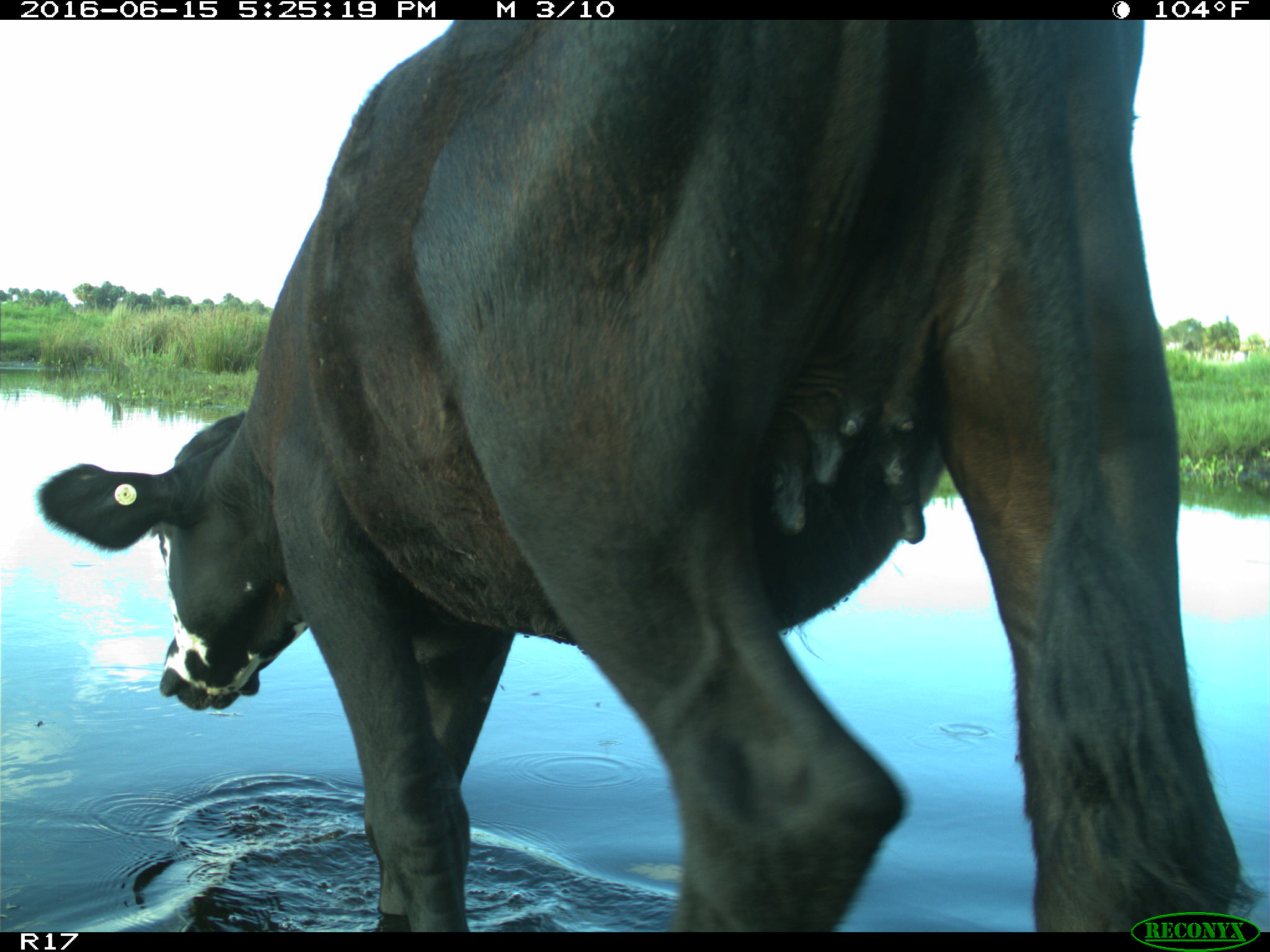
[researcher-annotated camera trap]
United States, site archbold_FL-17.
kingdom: Animalia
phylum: Chordata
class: Mammalia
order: Artiodactyla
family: Bovidae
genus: Bos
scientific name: Bos taurus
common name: domestic cow